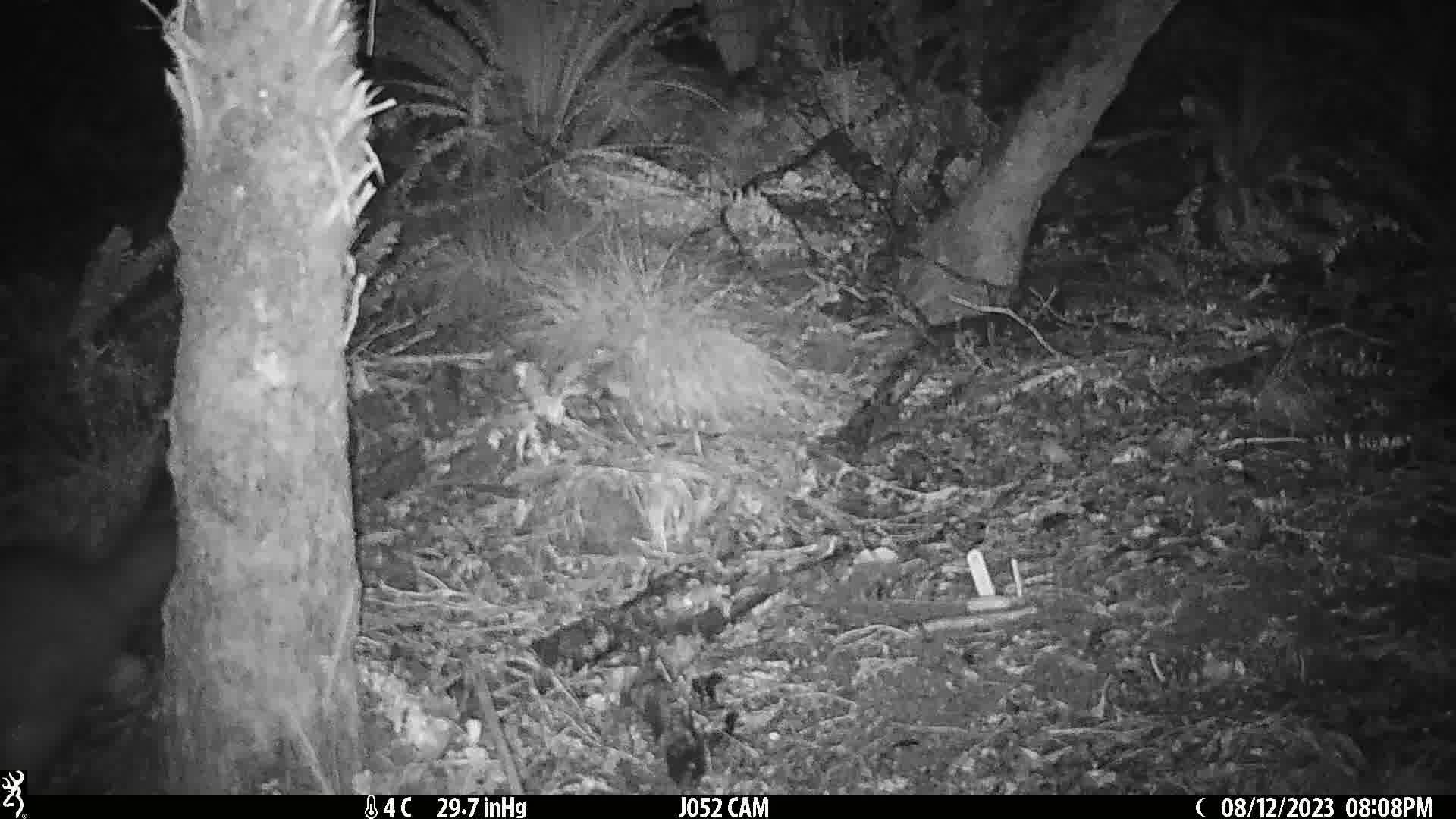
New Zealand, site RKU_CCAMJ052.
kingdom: Animalia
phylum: Chordata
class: Mammalia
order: Diprotodontia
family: Phalangeridae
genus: Trichosurus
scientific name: Trichosurus vulpecula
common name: common brushtail possum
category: possum